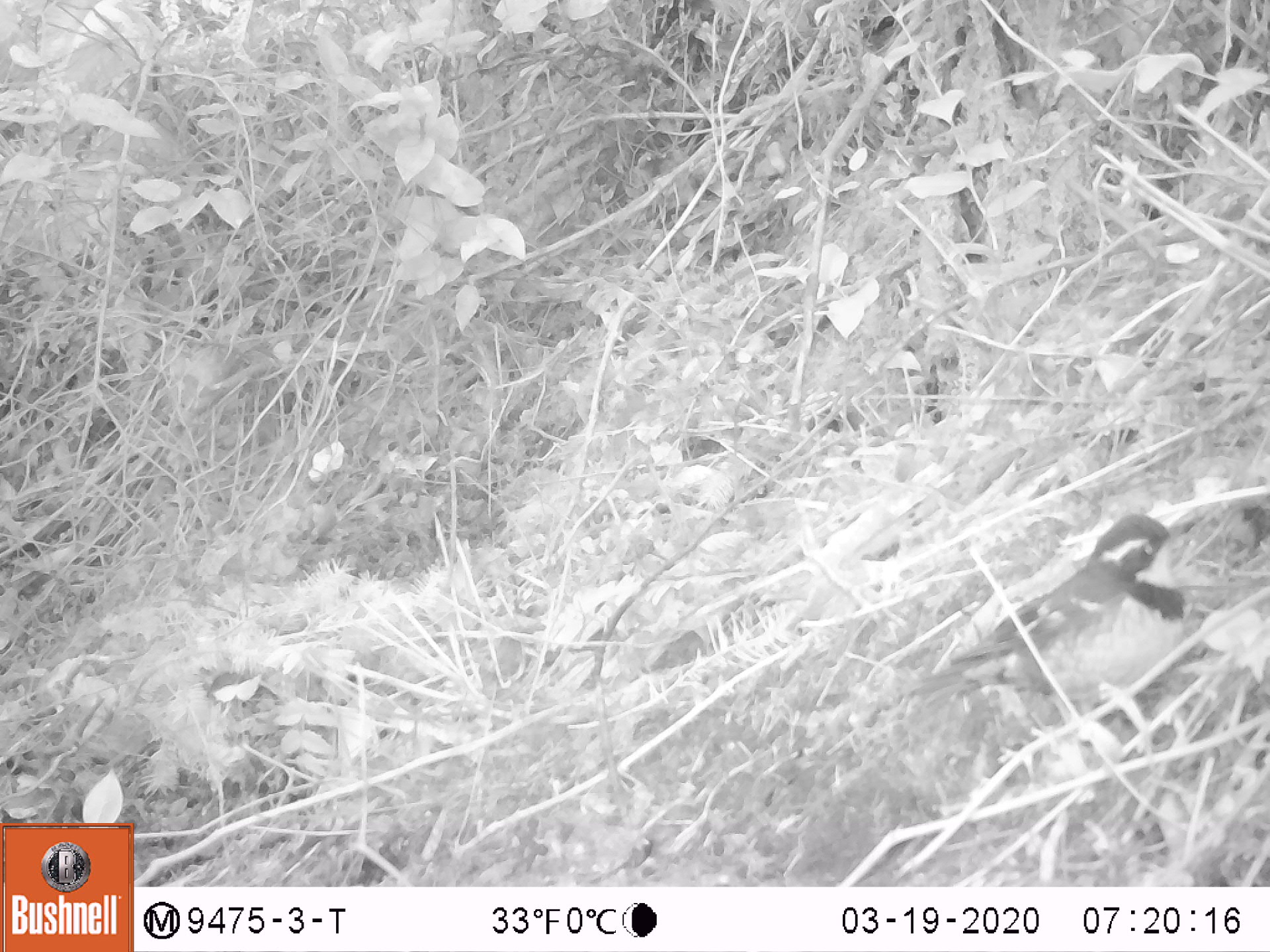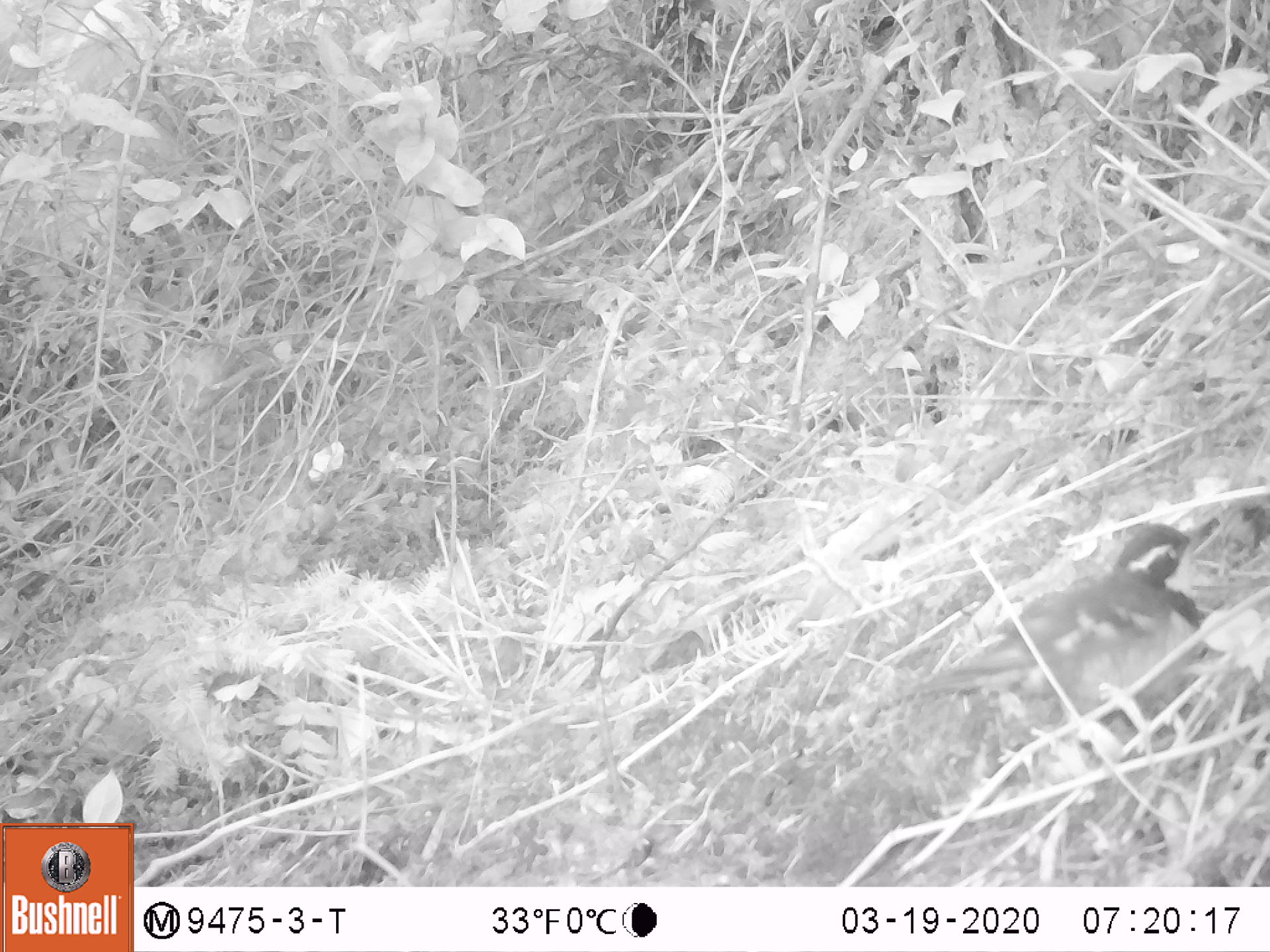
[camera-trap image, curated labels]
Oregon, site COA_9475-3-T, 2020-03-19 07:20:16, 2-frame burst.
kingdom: Animalia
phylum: Chordata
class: Aves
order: Passeriformes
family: Turdidae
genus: Ixoreus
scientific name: Ixoreus naevius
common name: varied thrush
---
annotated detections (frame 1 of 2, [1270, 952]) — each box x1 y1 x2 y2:
varied thrush: 919 510 1198 724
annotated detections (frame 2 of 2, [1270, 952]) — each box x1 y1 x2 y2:
varied thrush: 906 522 1213 705